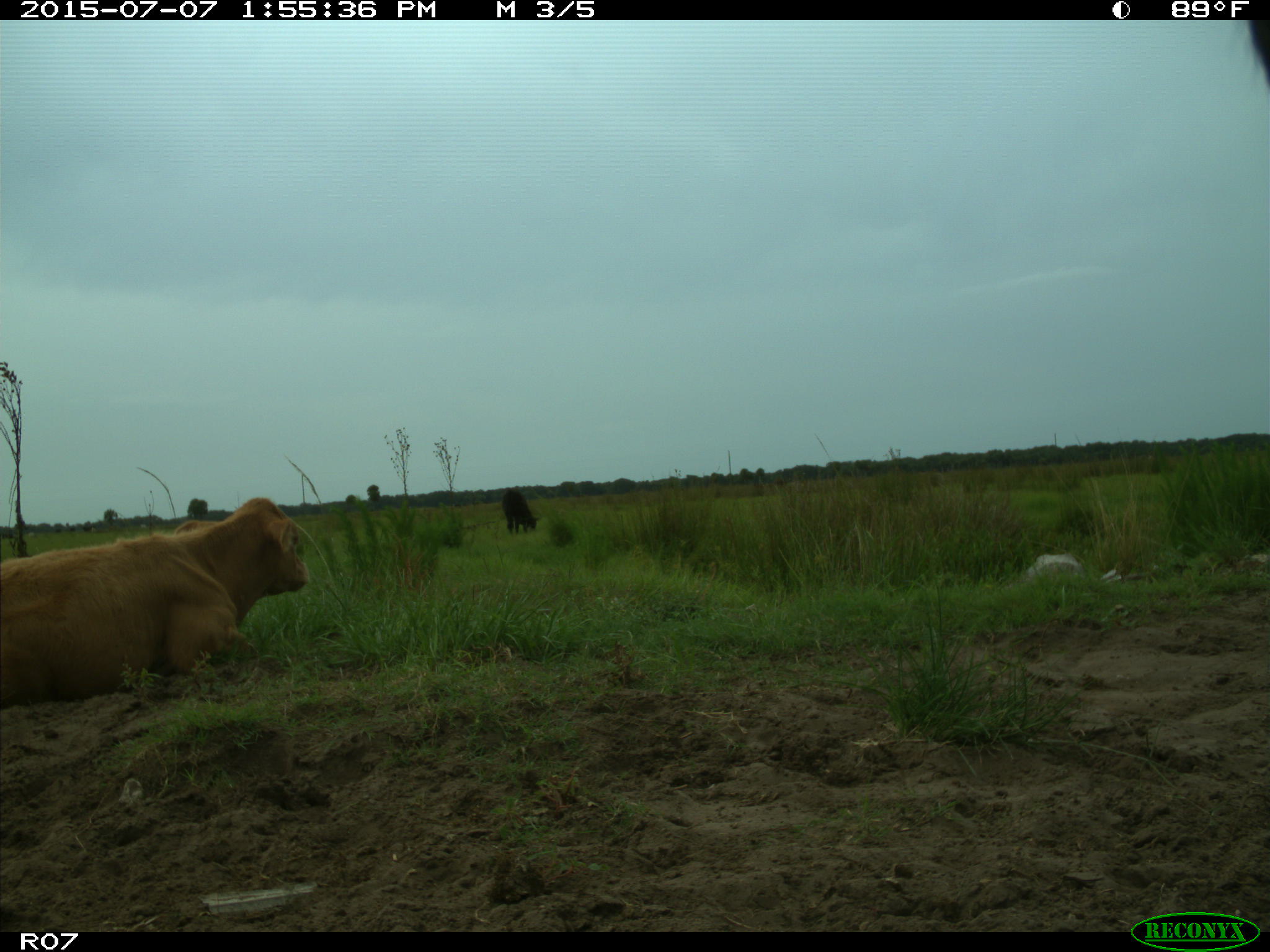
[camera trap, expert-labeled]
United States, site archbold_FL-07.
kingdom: Animalia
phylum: Chordata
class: Mammalia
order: Artiodactyla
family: Bovidae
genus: Bos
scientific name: Bos taurus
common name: domestic cow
Bos taurus (domestic cow).